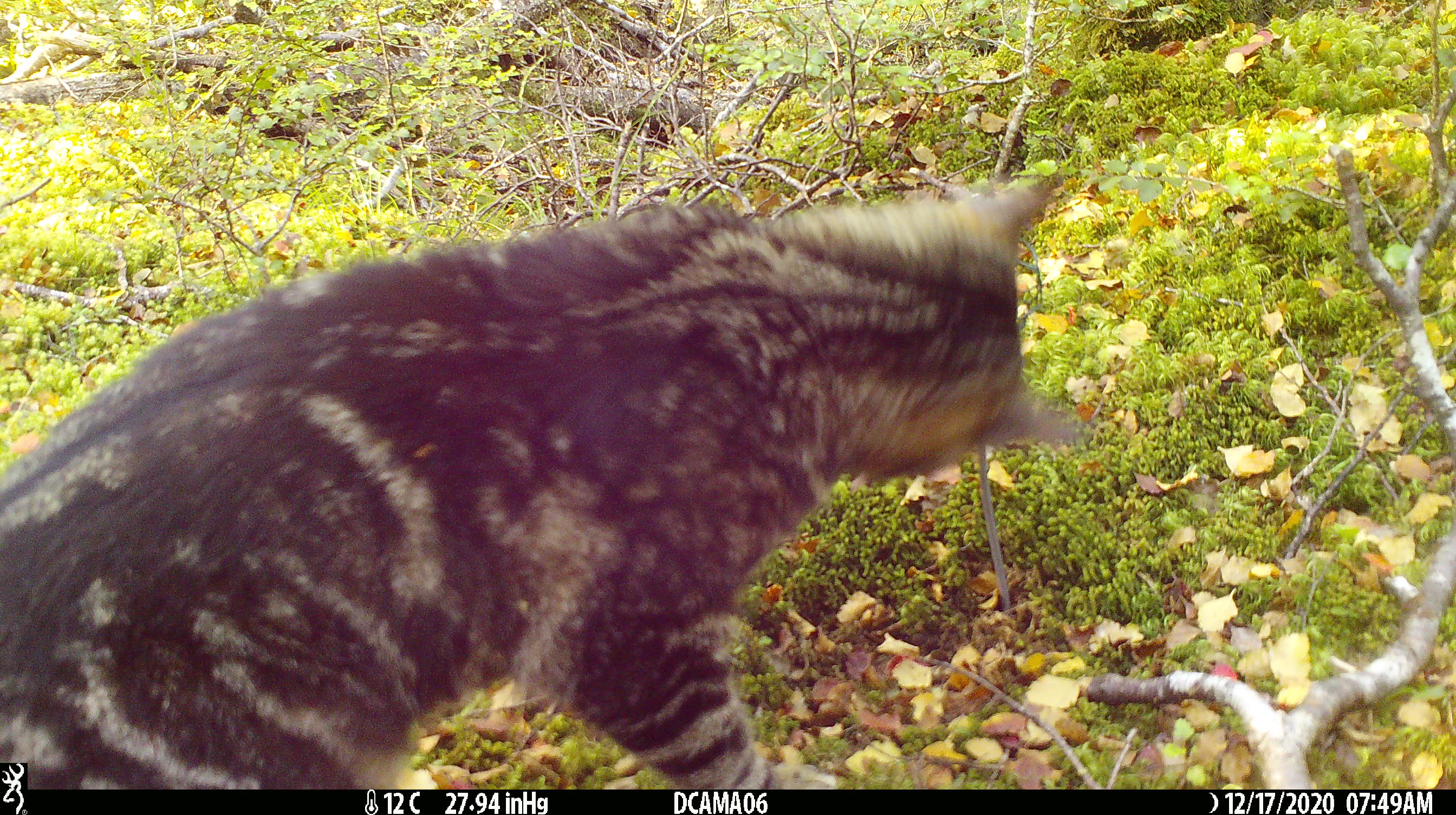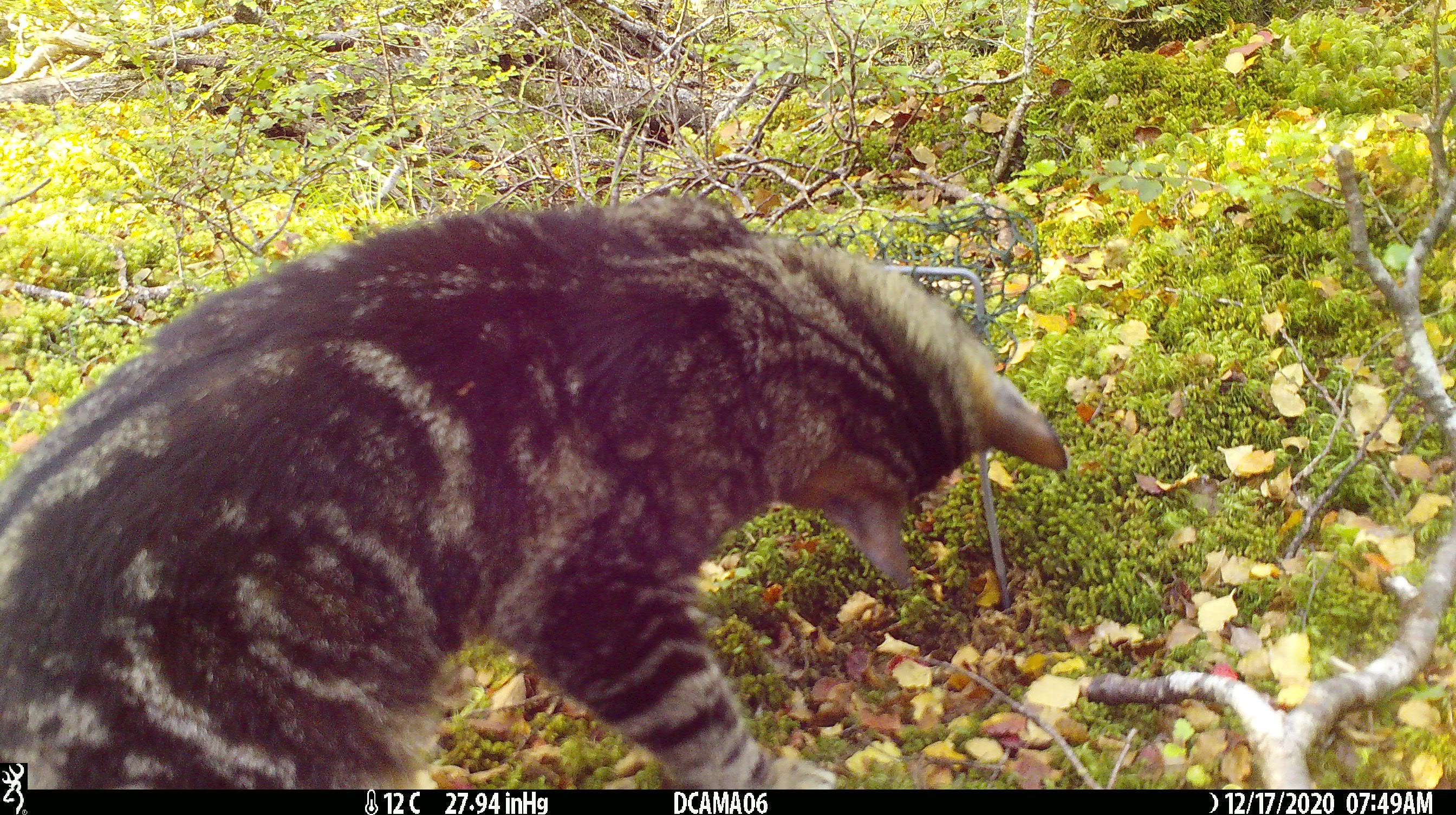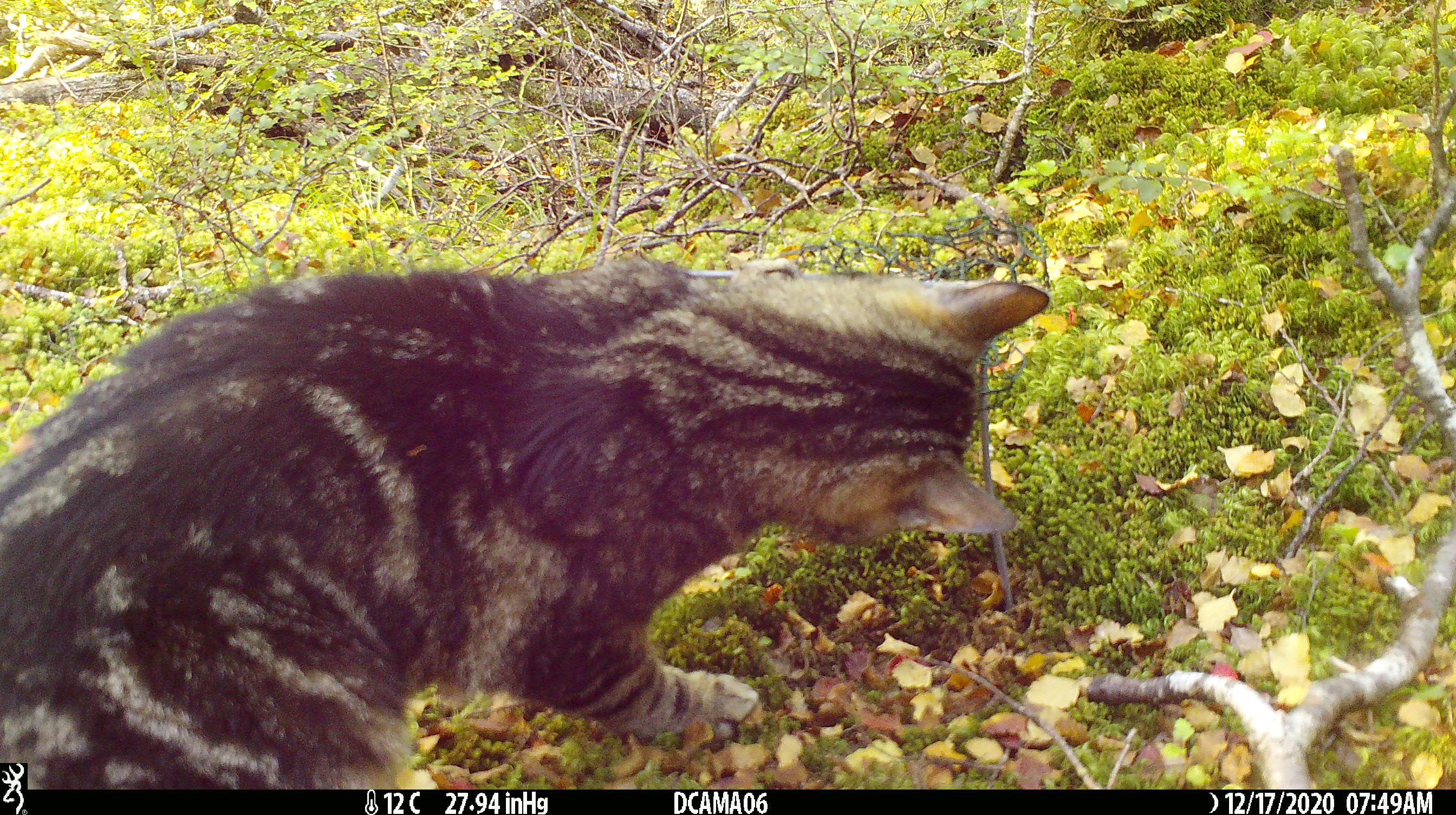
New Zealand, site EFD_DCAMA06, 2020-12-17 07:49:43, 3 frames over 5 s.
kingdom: Animalia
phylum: Chordata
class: Mammalia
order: Carnivora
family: Felidae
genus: Felis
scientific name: Felis catus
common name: domestic cat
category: cat